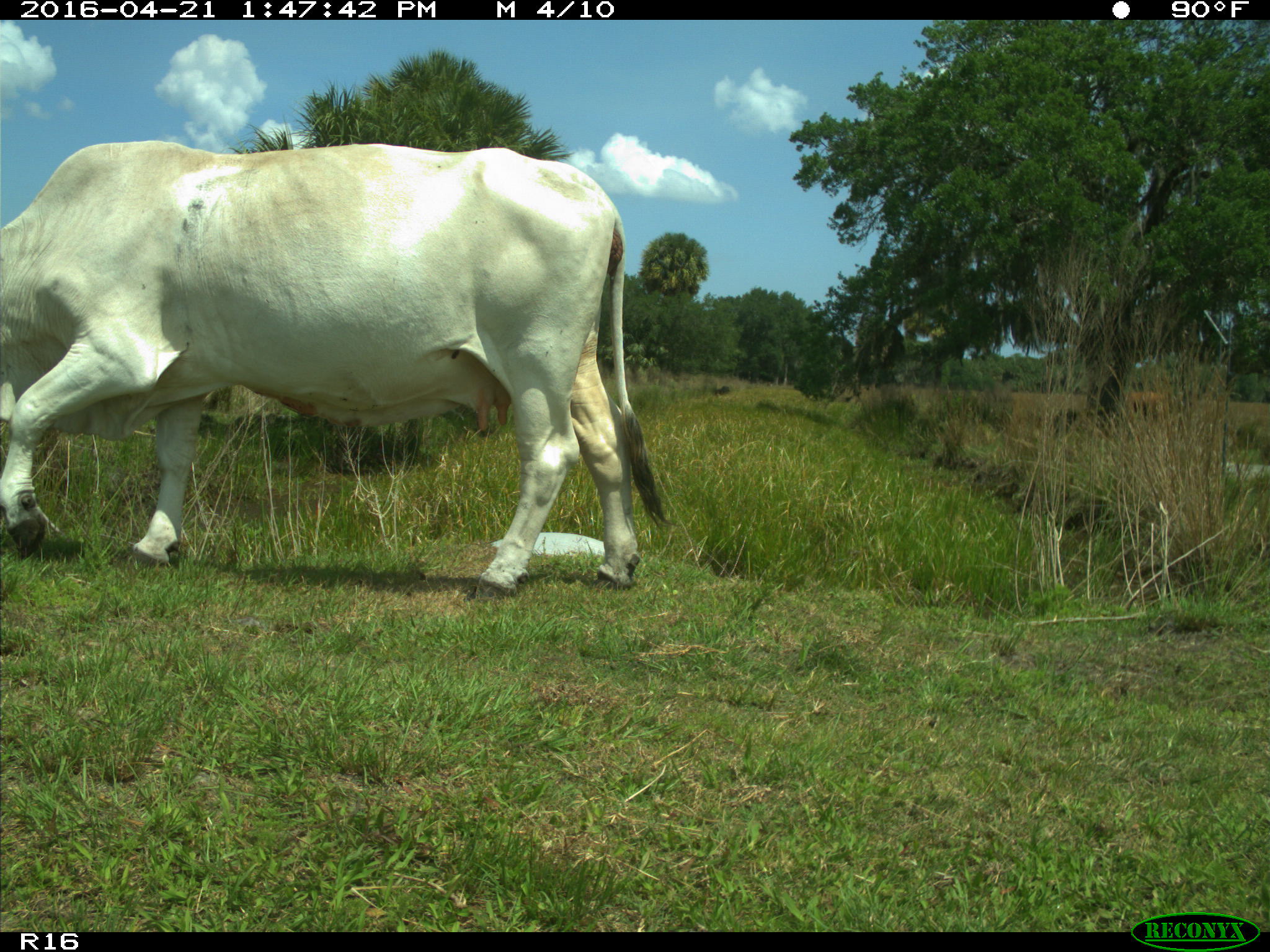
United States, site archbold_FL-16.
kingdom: Animalia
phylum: Chordata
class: Mammalia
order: Artiodactyla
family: Bovidae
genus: Bos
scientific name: Bos taurus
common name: domestic cow